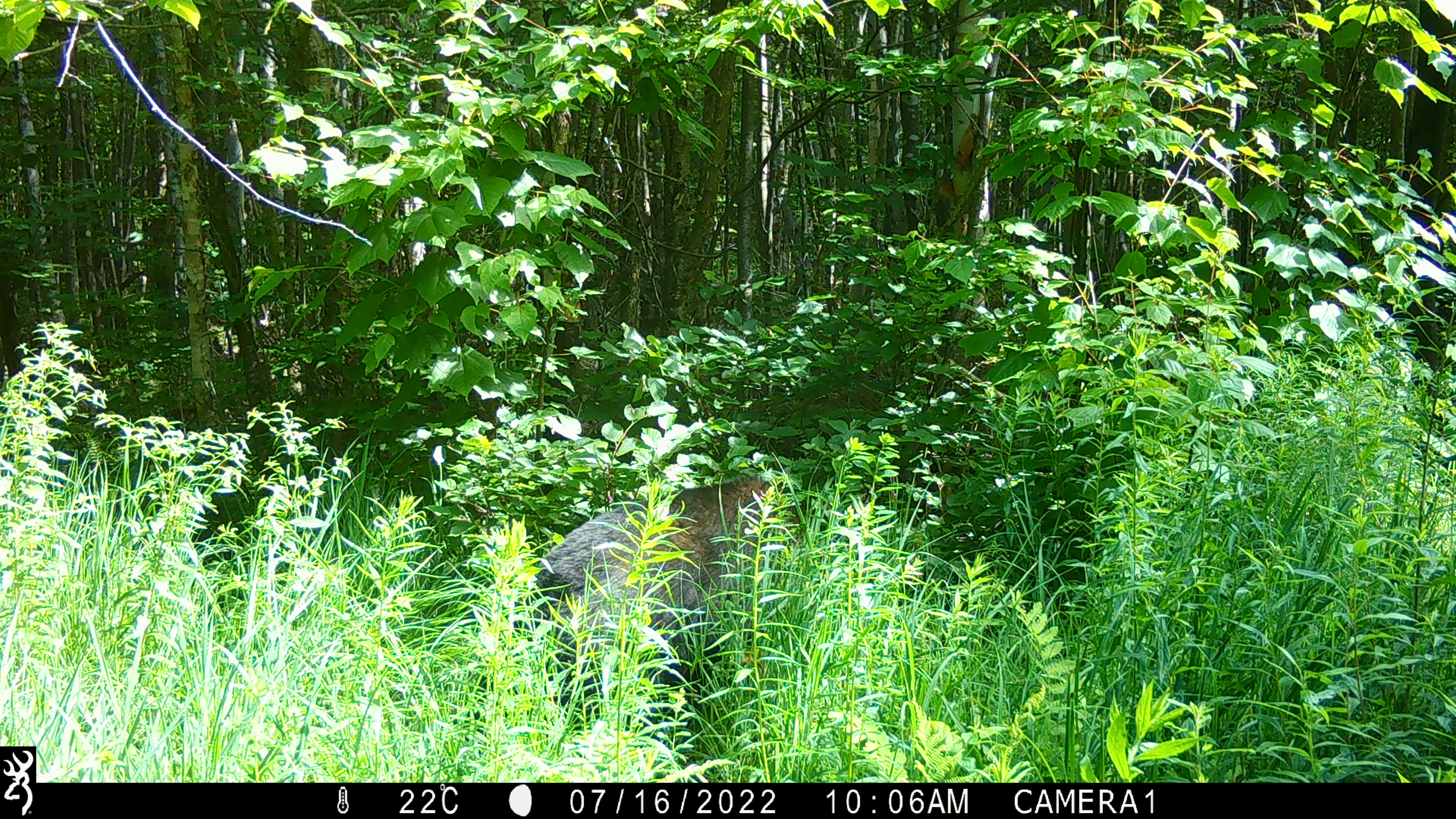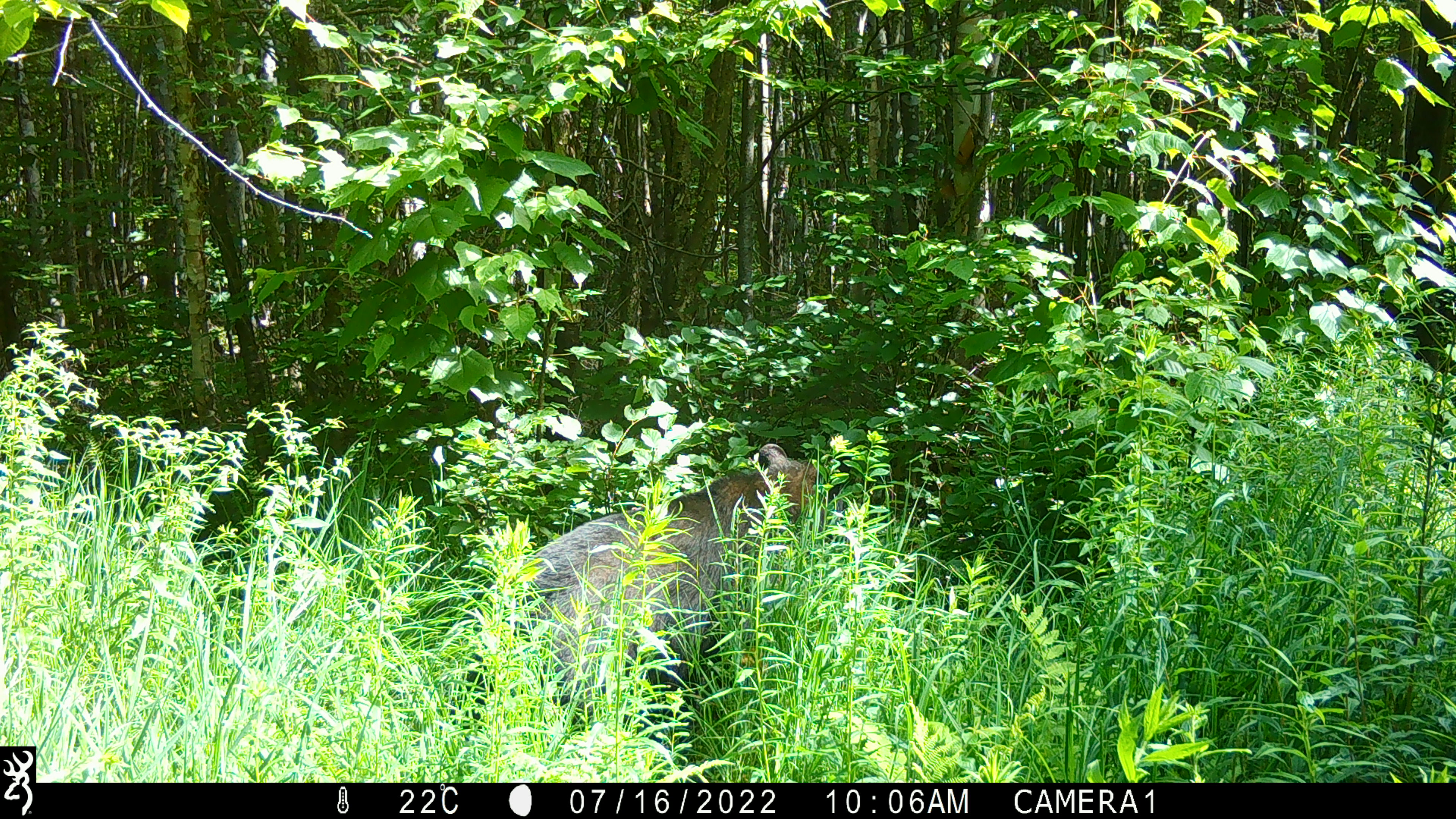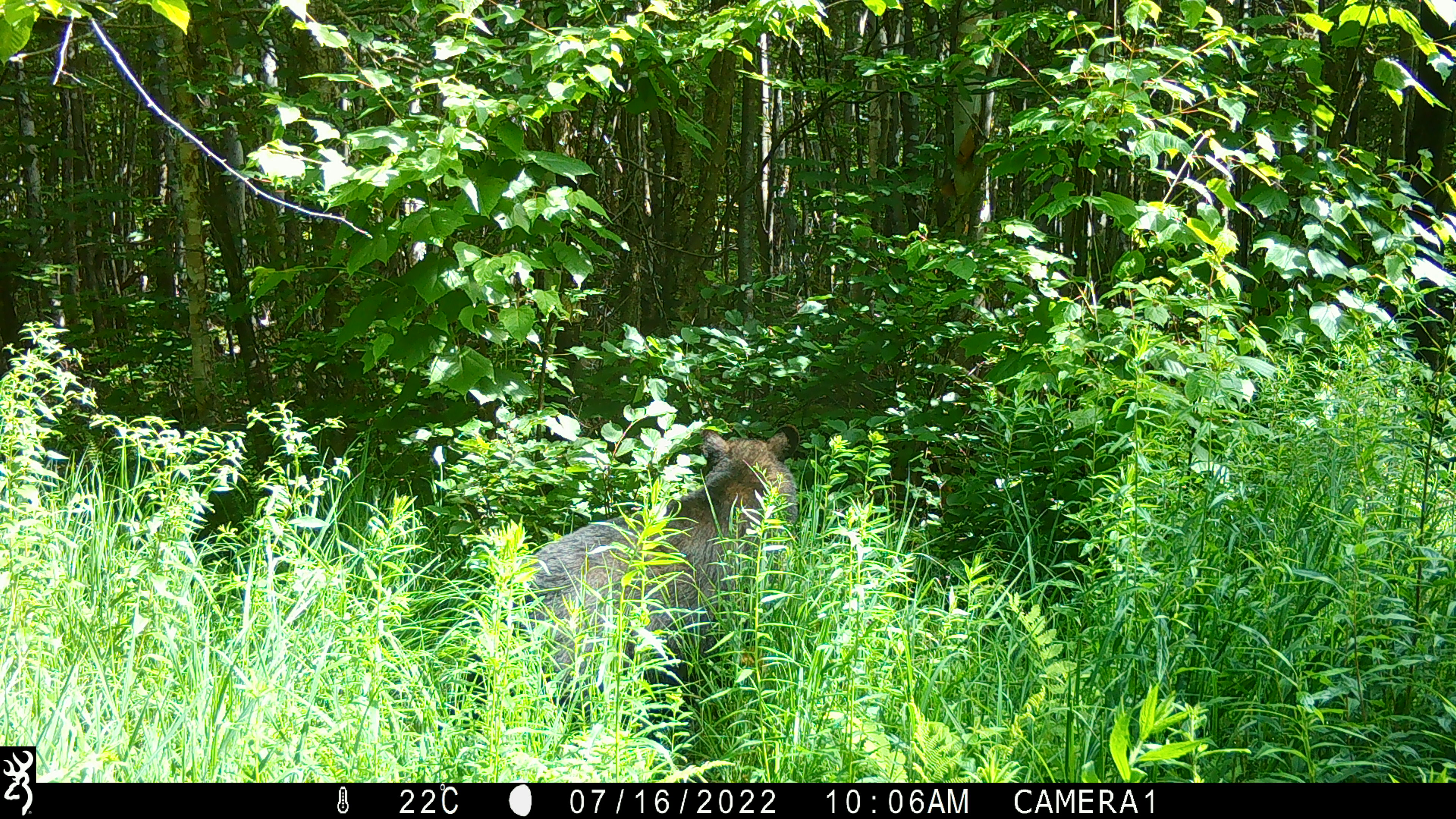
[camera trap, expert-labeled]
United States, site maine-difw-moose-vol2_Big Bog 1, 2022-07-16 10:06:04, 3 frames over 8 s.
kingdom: Animalia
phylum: Chordata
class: Mammalia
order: Carnivora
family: Ursidae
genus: Ursus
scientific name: Ursus americanus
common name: black bear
Black bear (Ursus americanus).